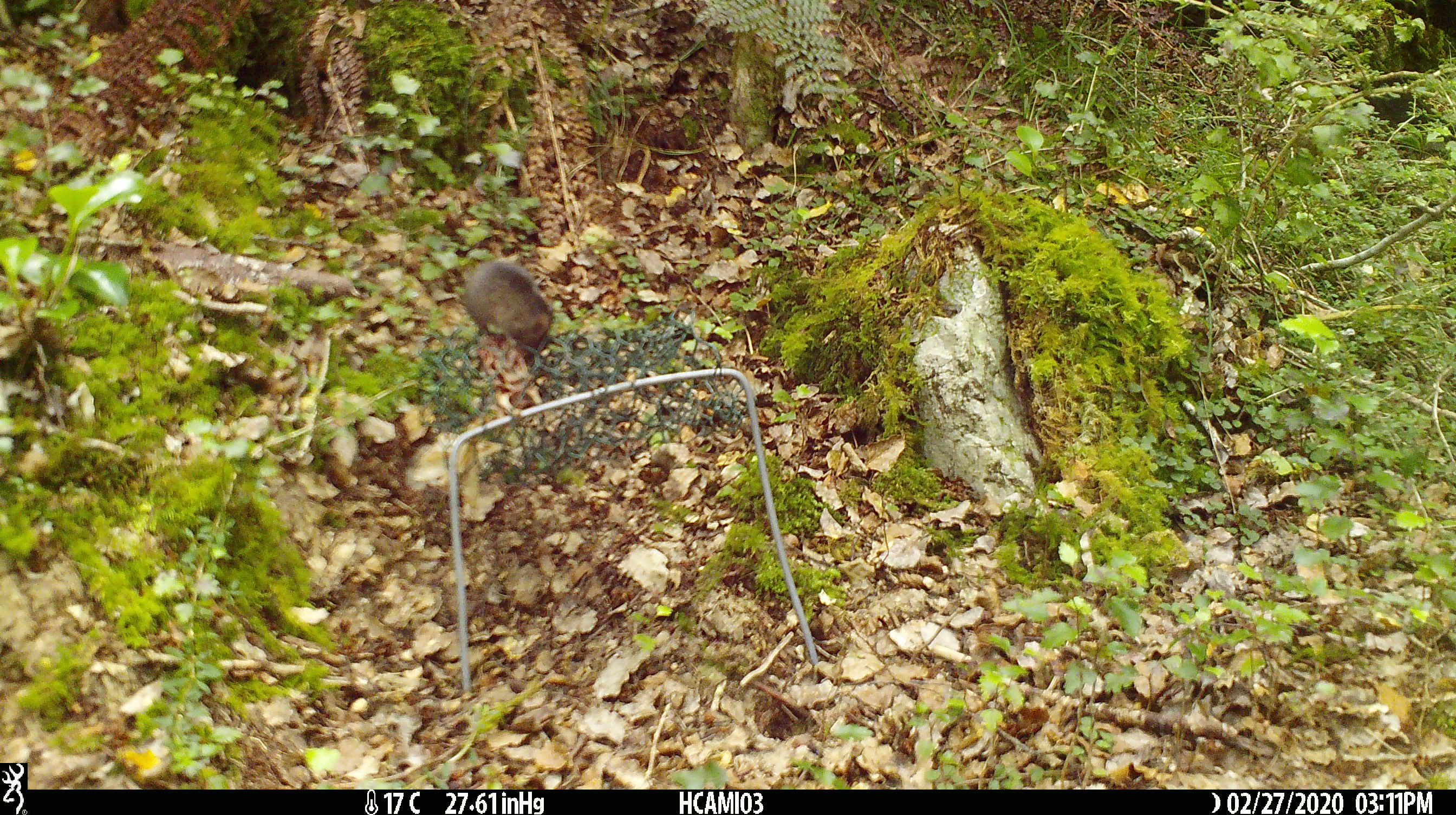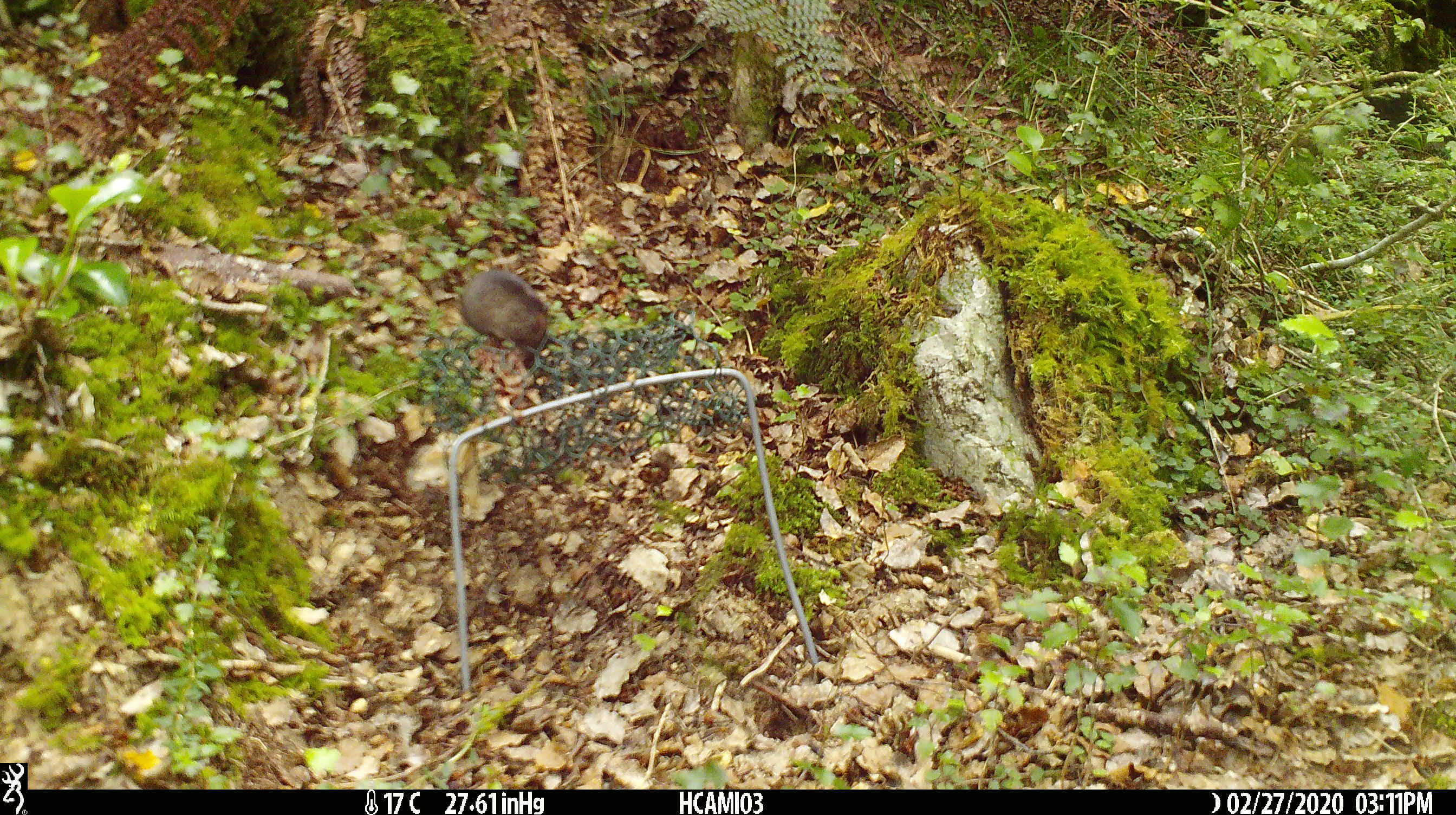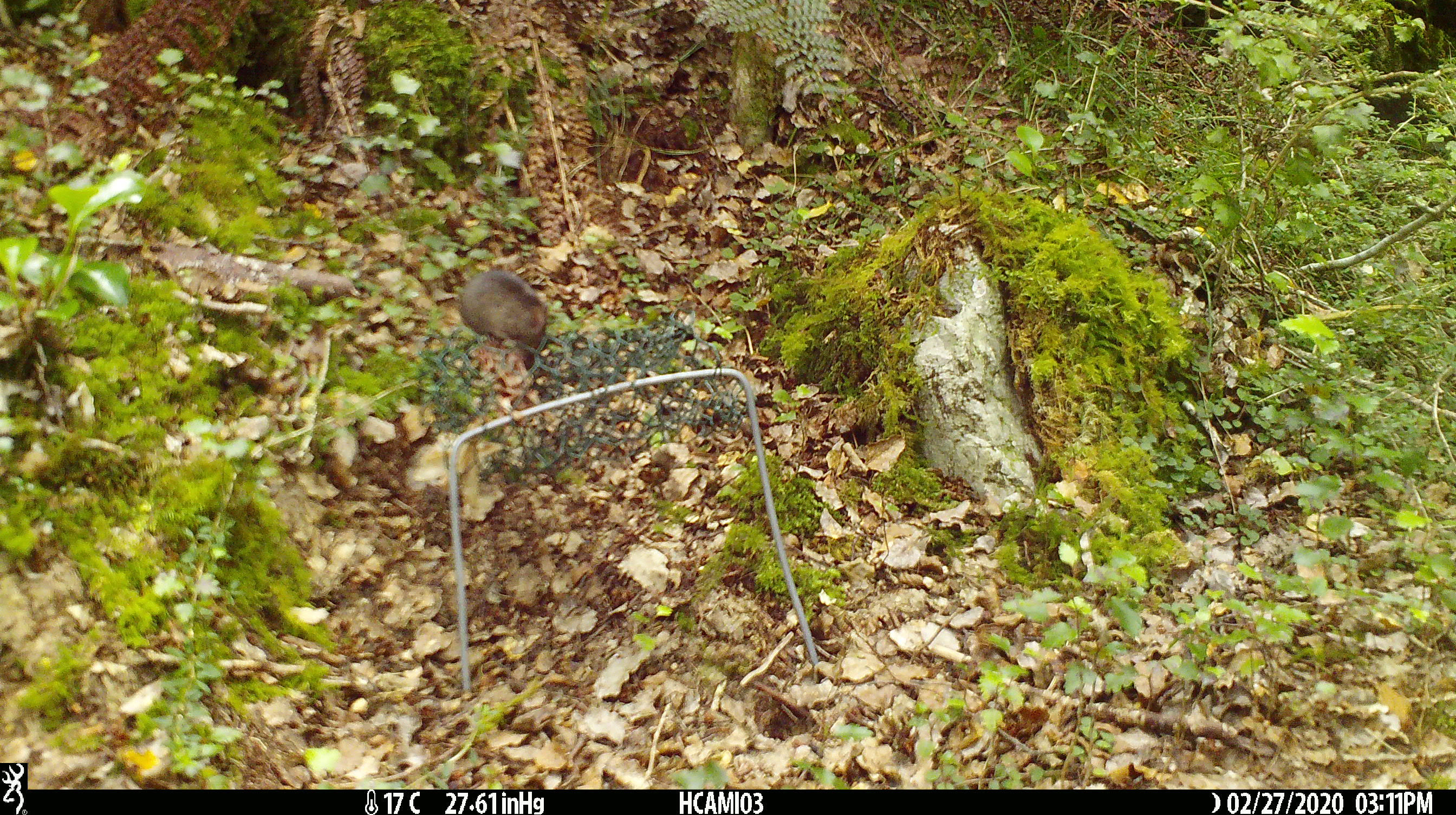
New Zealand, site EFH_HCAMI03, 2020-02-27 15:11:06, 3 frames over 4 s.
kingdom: Animalia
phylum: Chordata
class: Mammalia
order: Rodentia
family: Muridae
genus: Mus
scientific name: Mus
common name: mouse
Mouse (Mus).